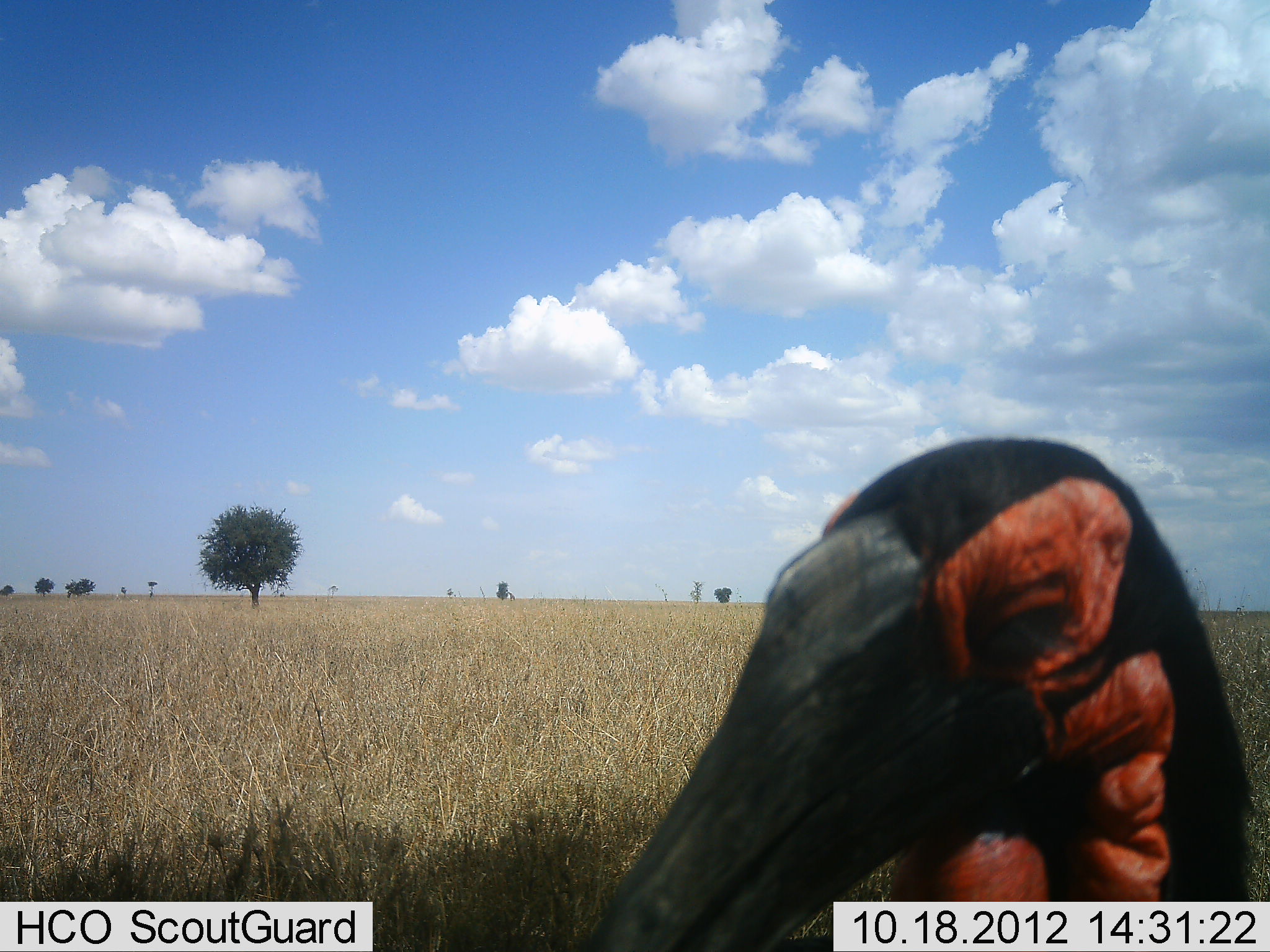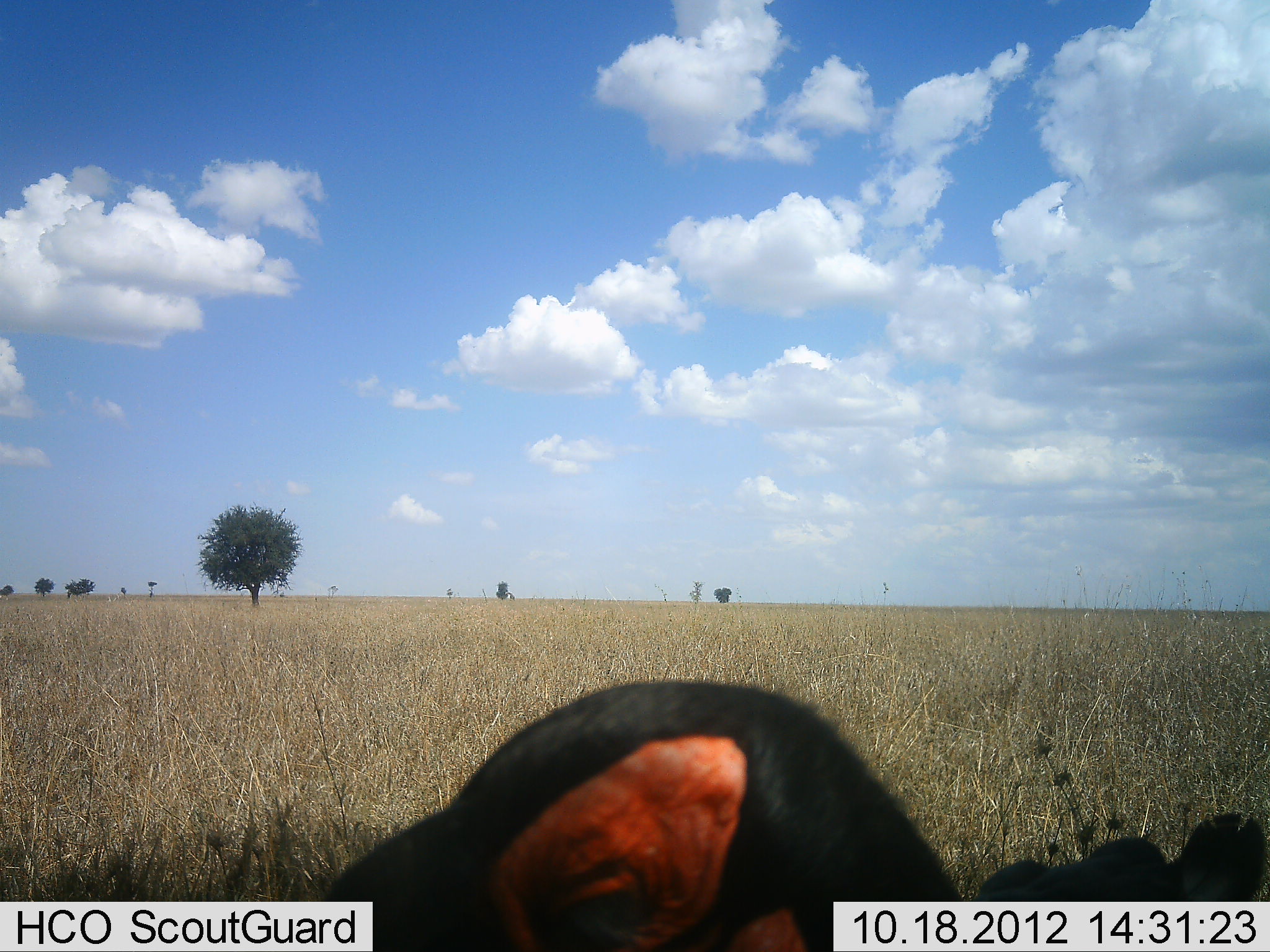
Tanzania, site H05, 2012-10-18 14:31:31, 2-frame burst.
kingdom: Animalia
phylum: Chordata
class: Aves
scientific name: Aves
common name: bird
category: otherbird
Otherbird (bird) (Aves), count 1. Behavior (volunteer vote fractions): standing 60%, resting 0%, moving 20%, interacting 0%. Young present (vote fraction): 0%. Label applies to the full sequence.